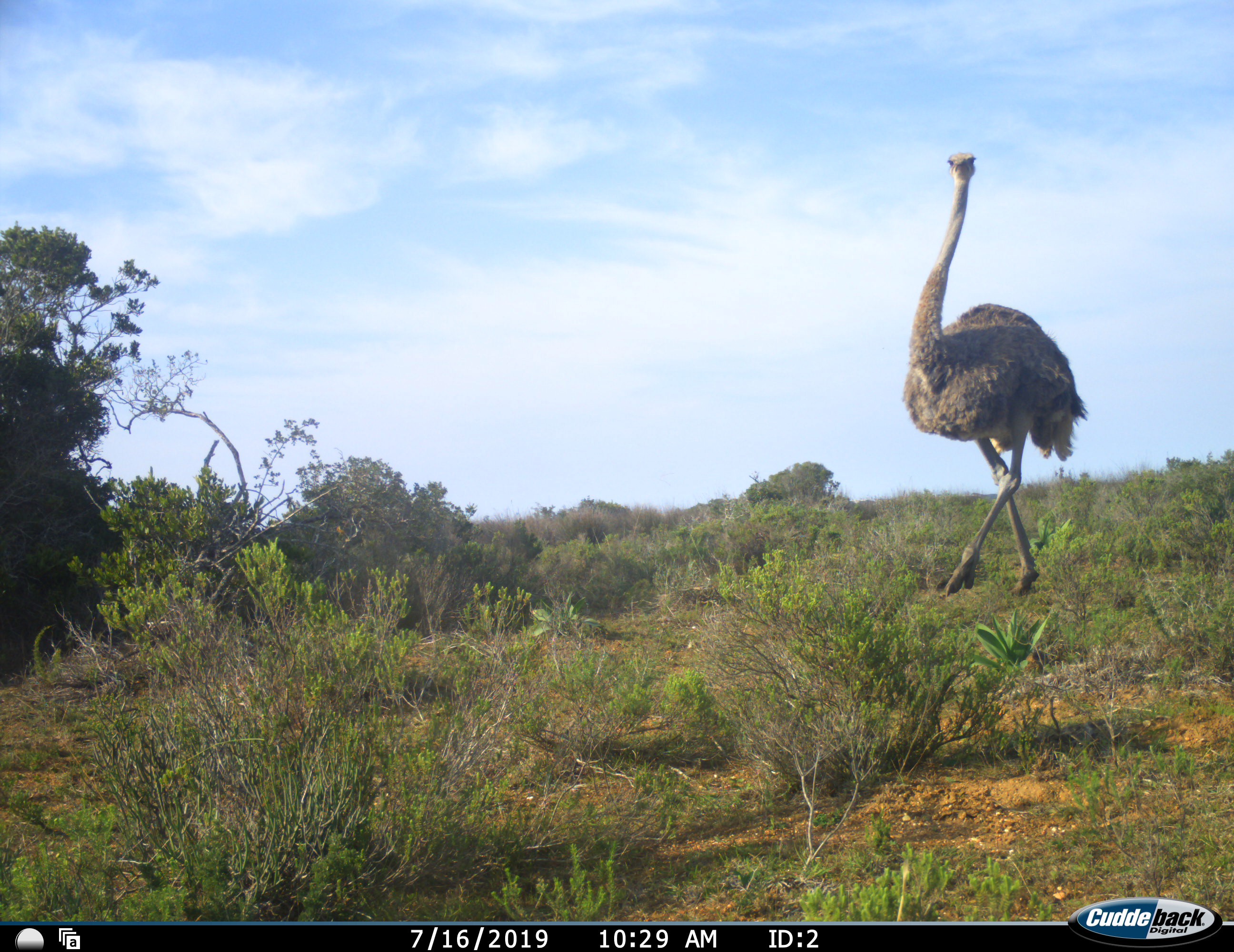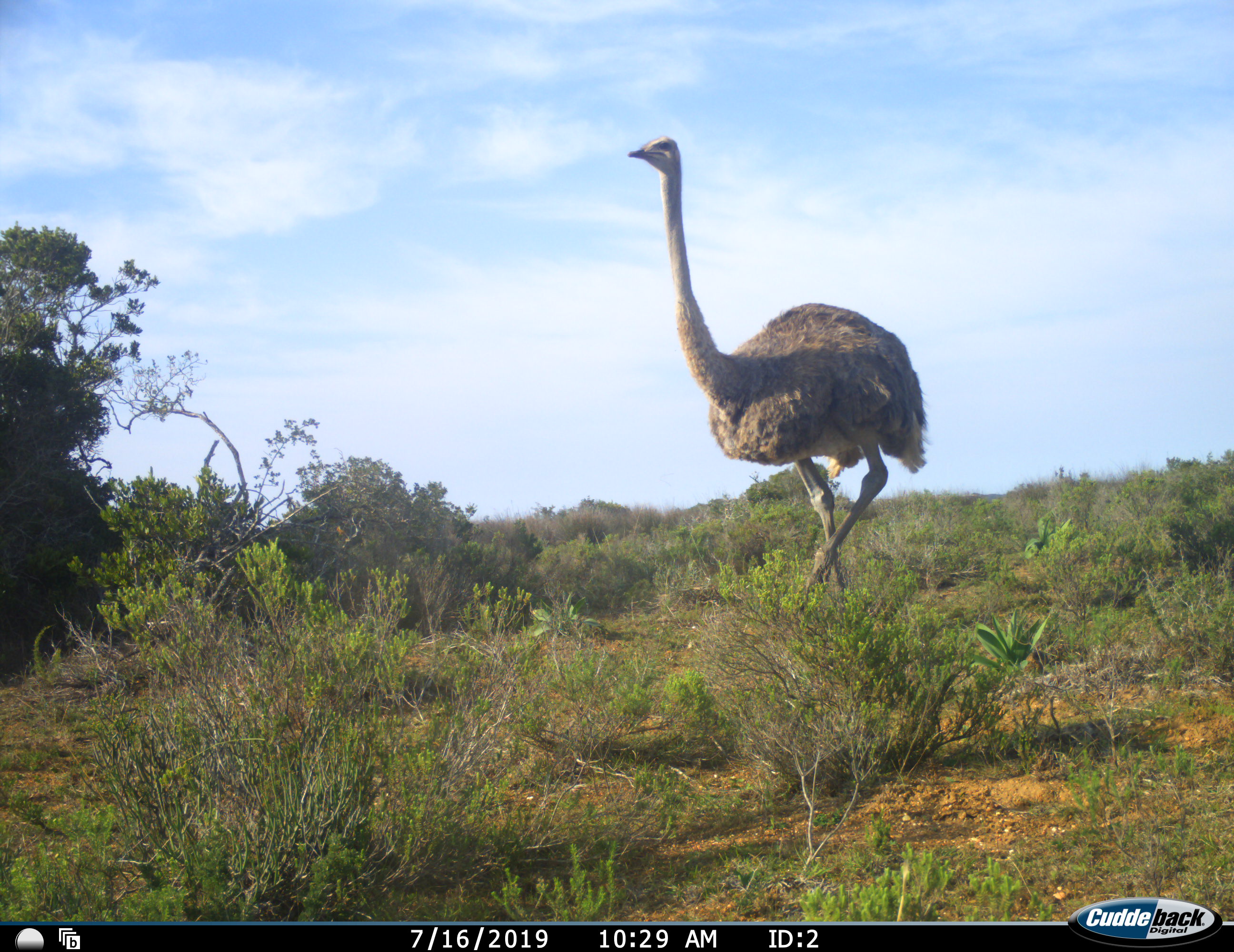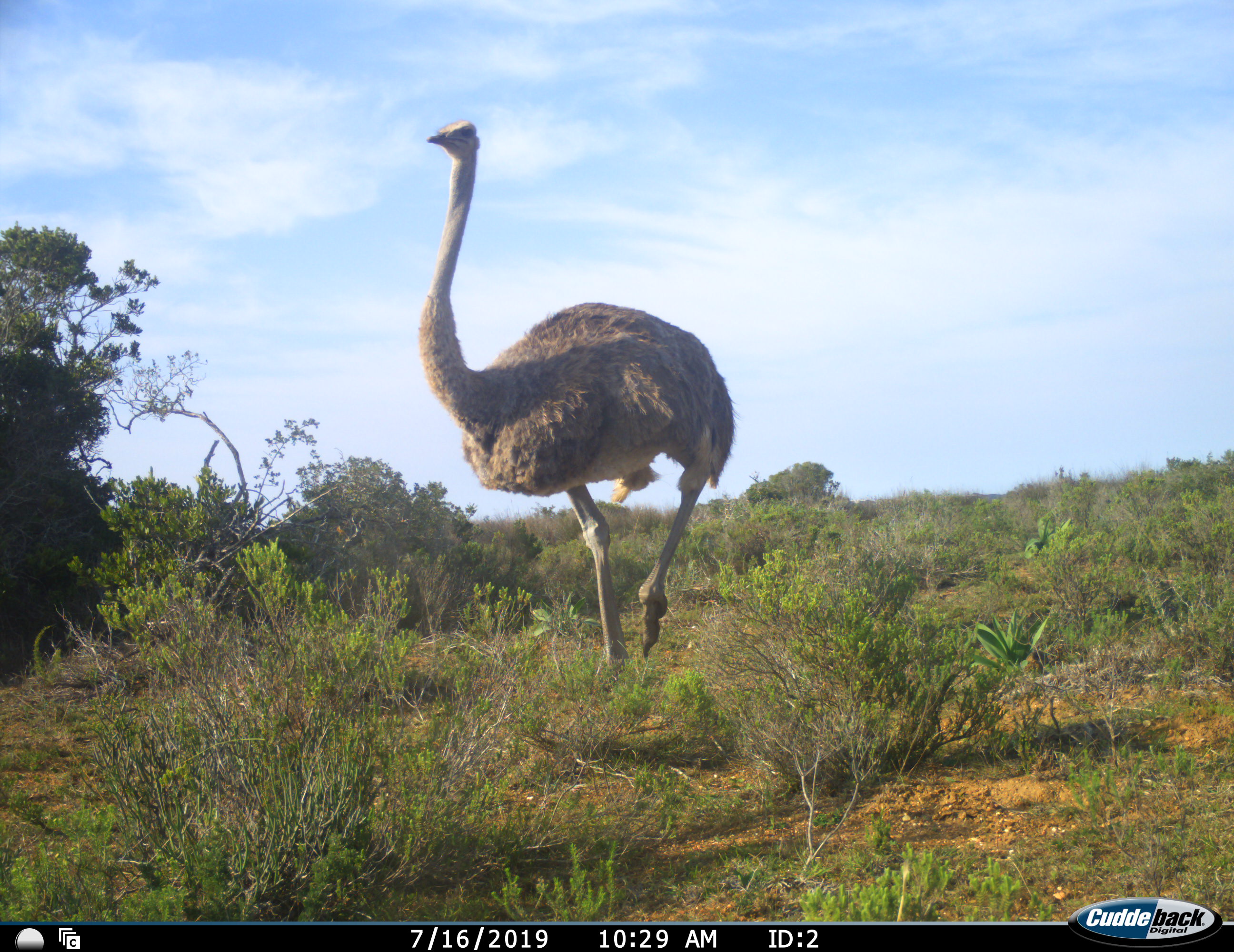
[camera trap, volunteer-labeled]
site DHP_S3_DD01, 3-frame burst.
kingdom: Animalia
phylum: Chordata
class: Aves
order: Struthioniformes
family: Struthionidae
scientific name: Struthionidae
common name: ostrich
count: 1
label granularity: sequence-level